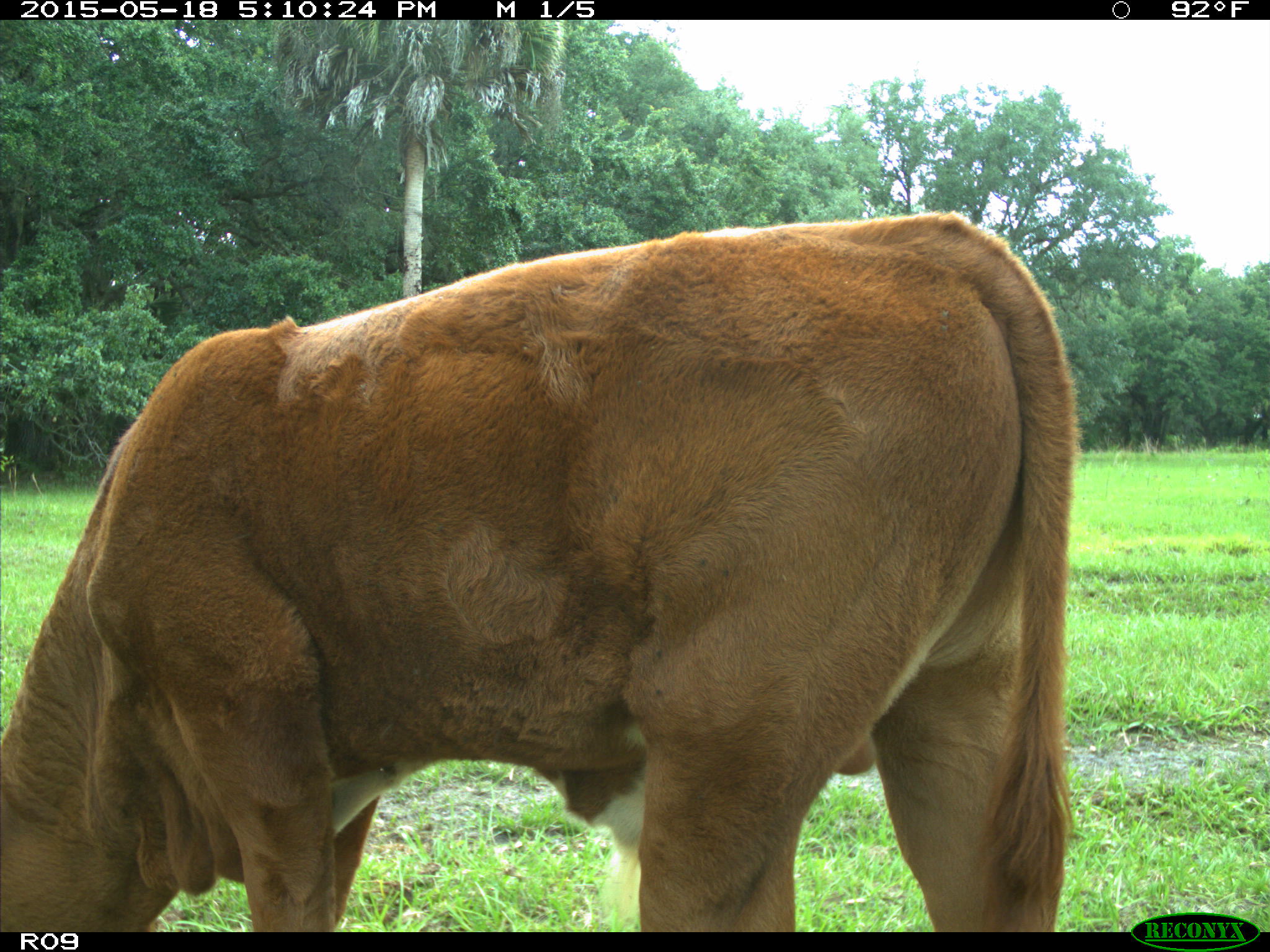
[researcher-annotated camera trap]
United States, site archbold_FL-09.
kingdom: Animalia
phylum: Chordata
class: Mammalia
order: Artiodactyla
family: Bovidae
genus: Bos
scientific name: Bos taurus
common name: domestic cow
Bos taurus (domestic cow).